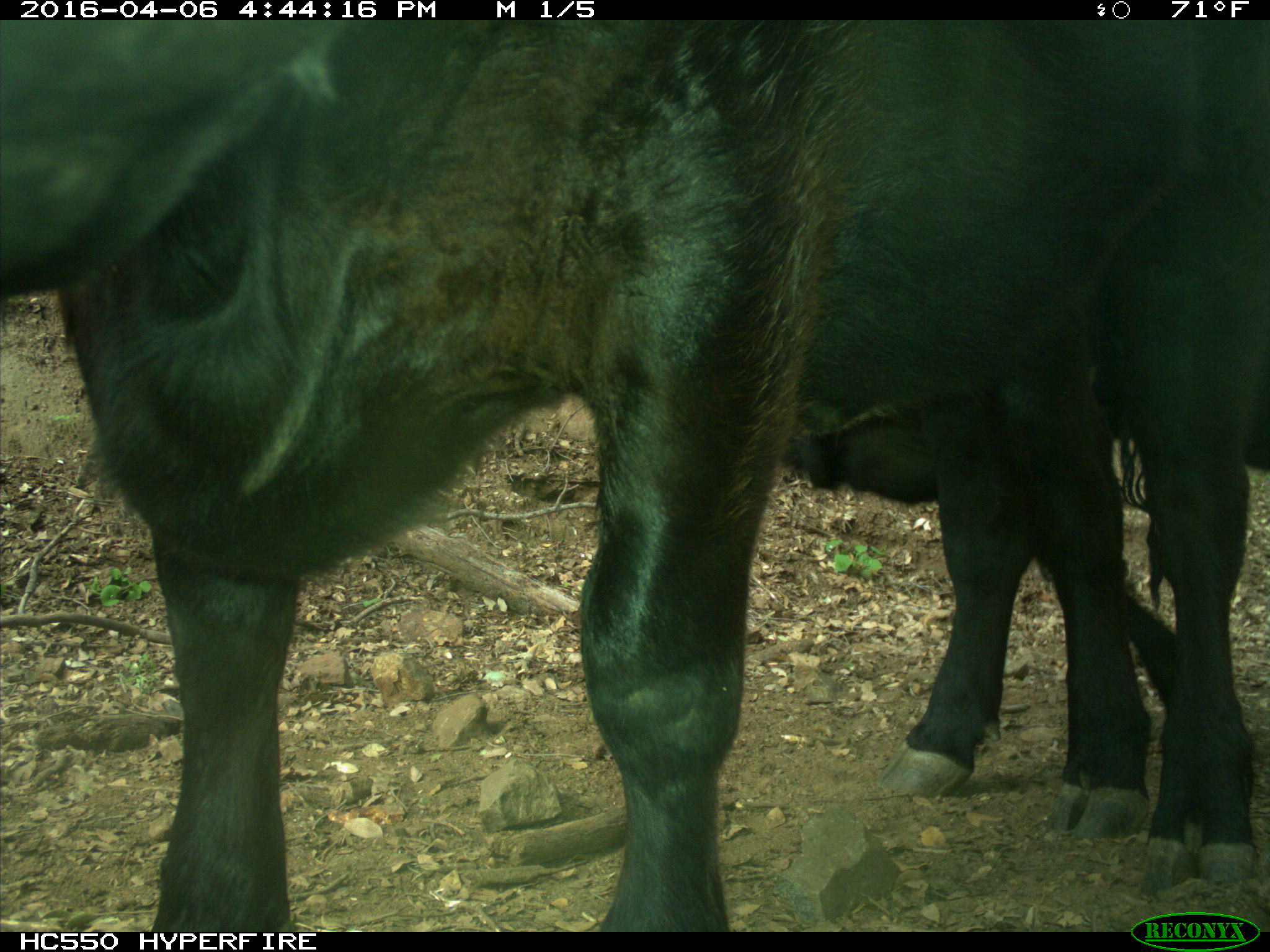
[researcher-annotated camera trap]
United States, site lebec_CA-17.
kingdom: Animalia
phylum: Chordata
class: Mammalia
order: Artiodactyla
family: Bovidae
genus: Bos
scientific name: Bos taurus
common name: domestic cow